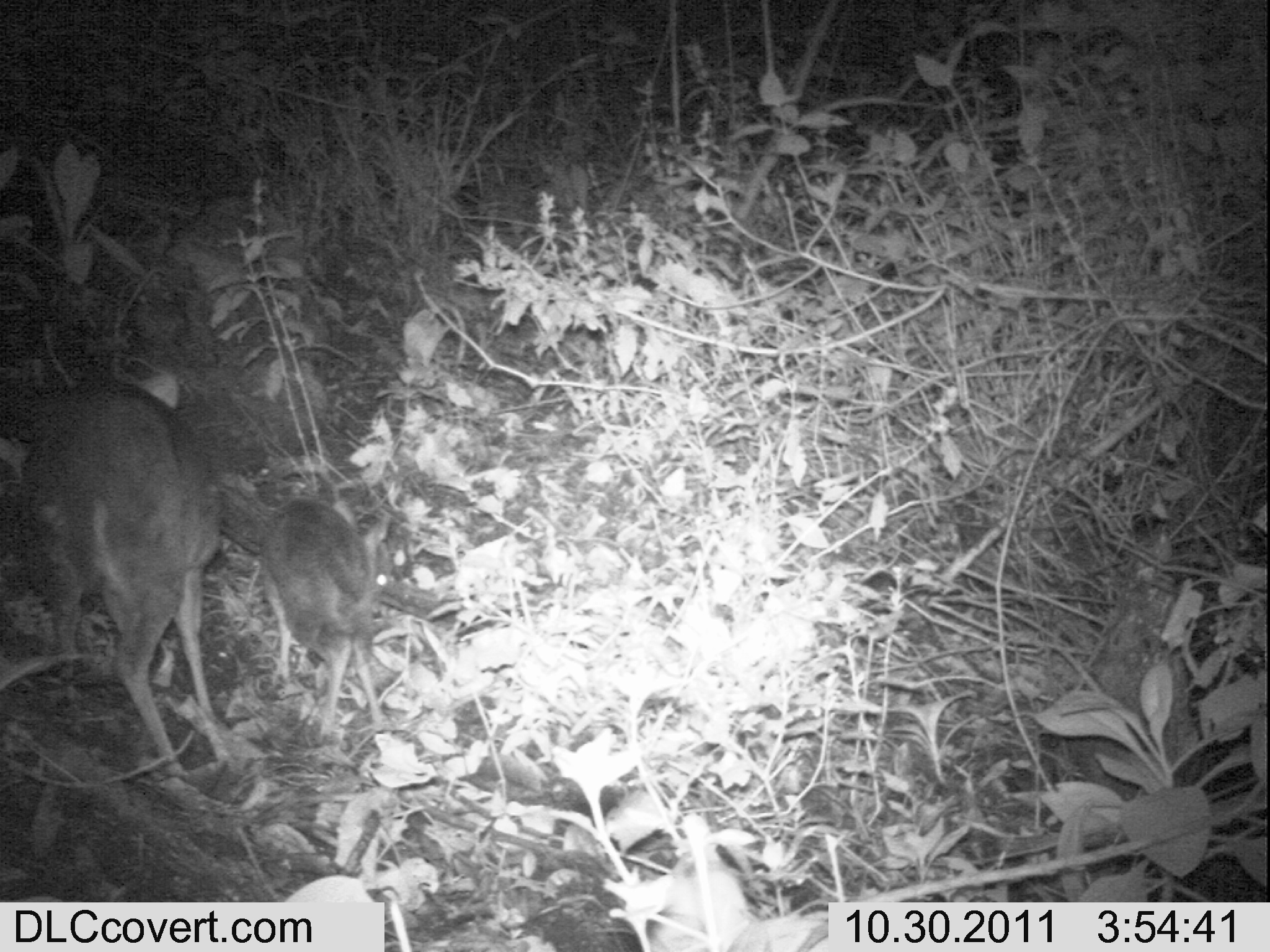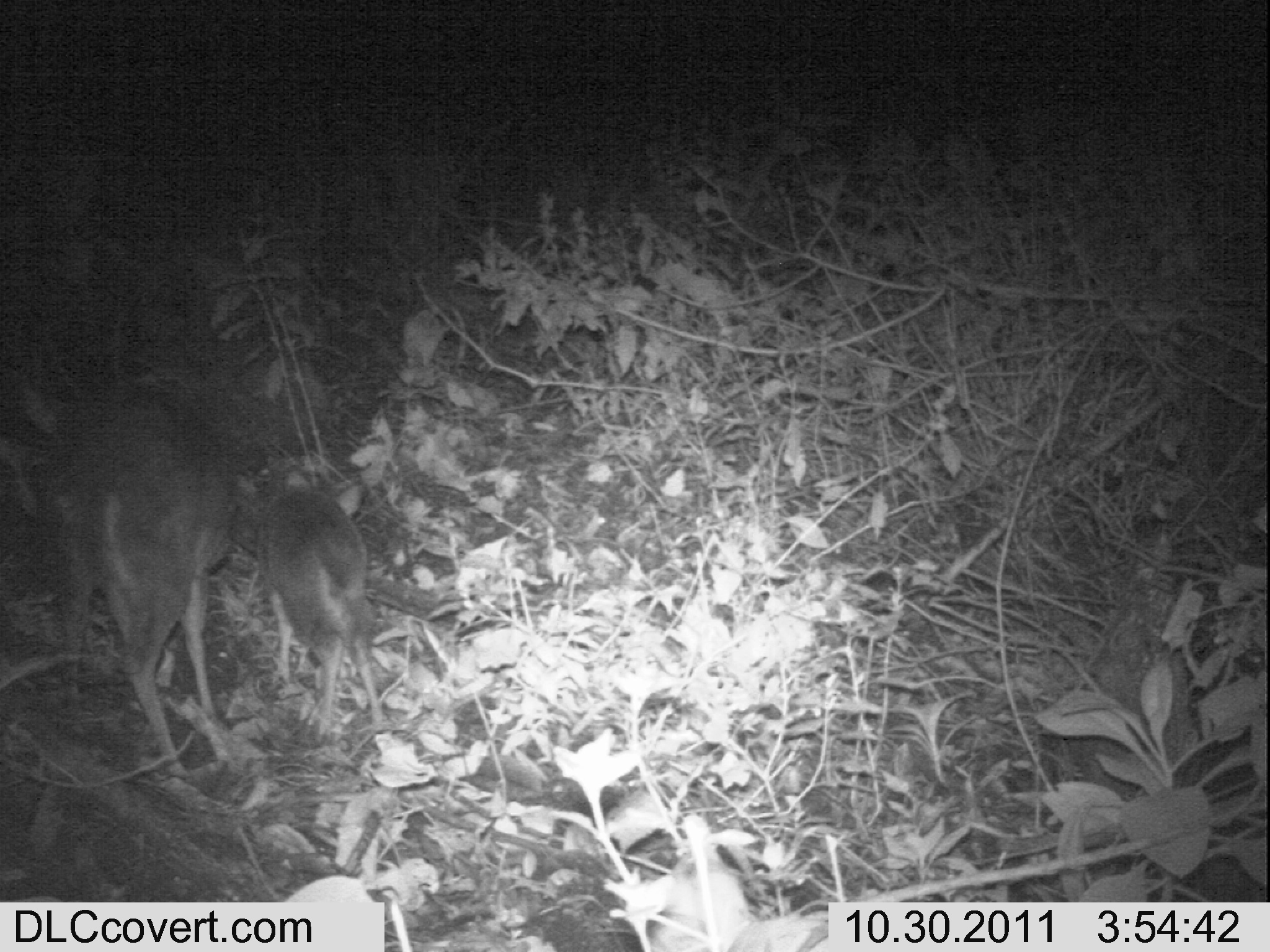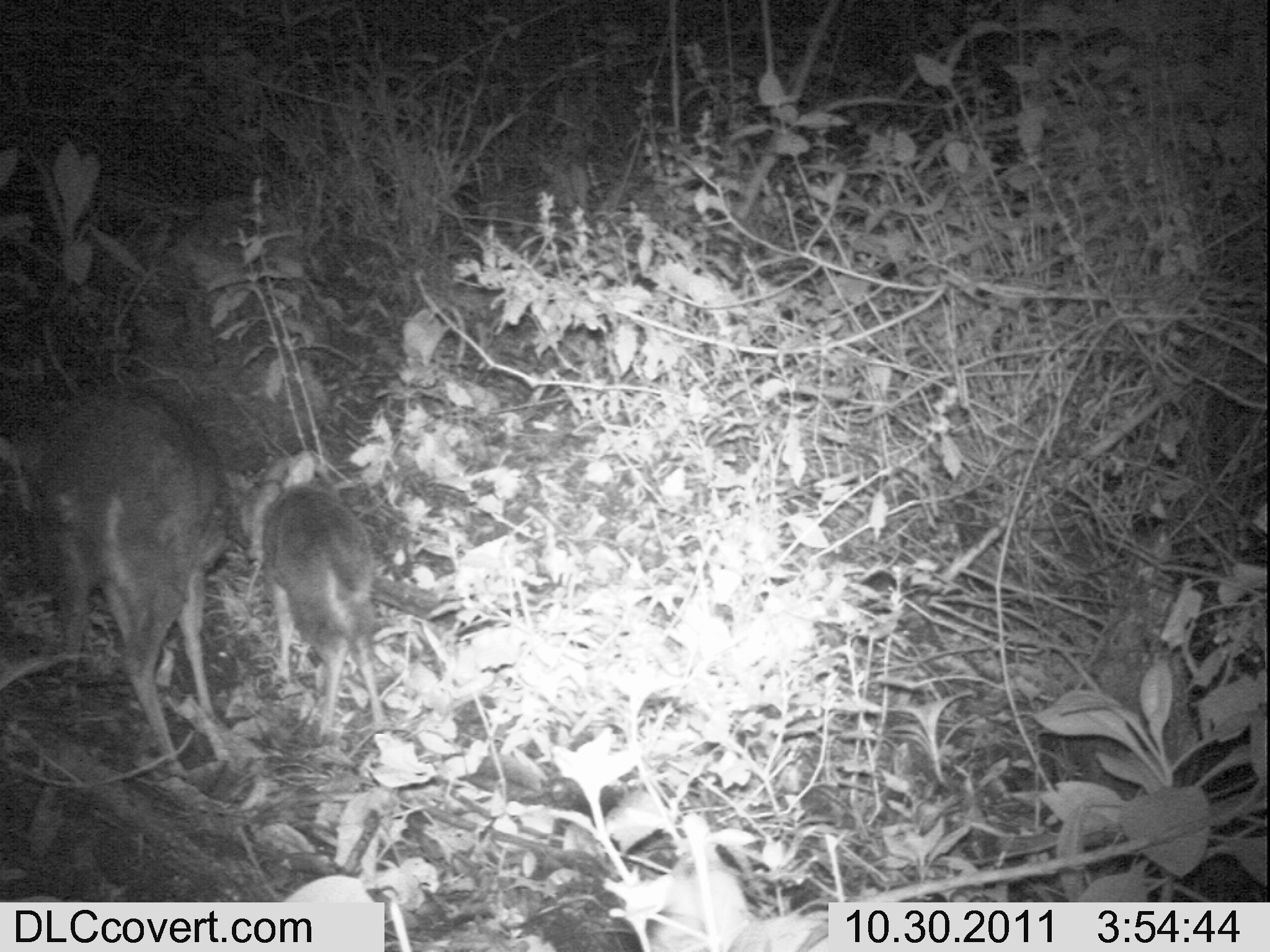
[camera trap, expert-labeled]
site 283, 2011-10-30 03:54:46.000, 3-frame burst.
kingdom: Animalia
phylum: Chordata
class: Mammalia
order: Artiodactyla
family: Bovidae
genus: Nesotragus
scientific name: Nesotragus moschatus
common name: suni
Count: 2.